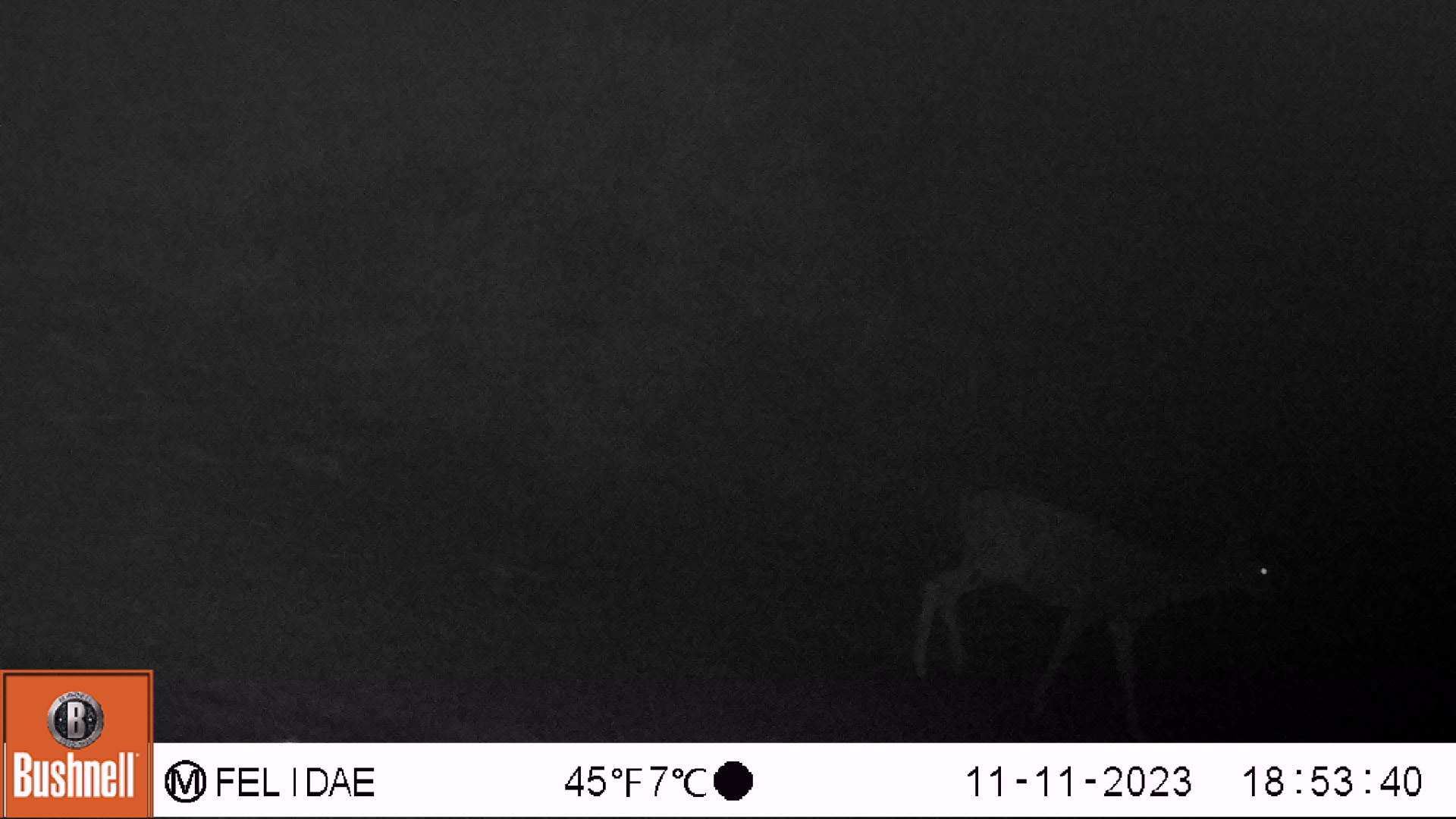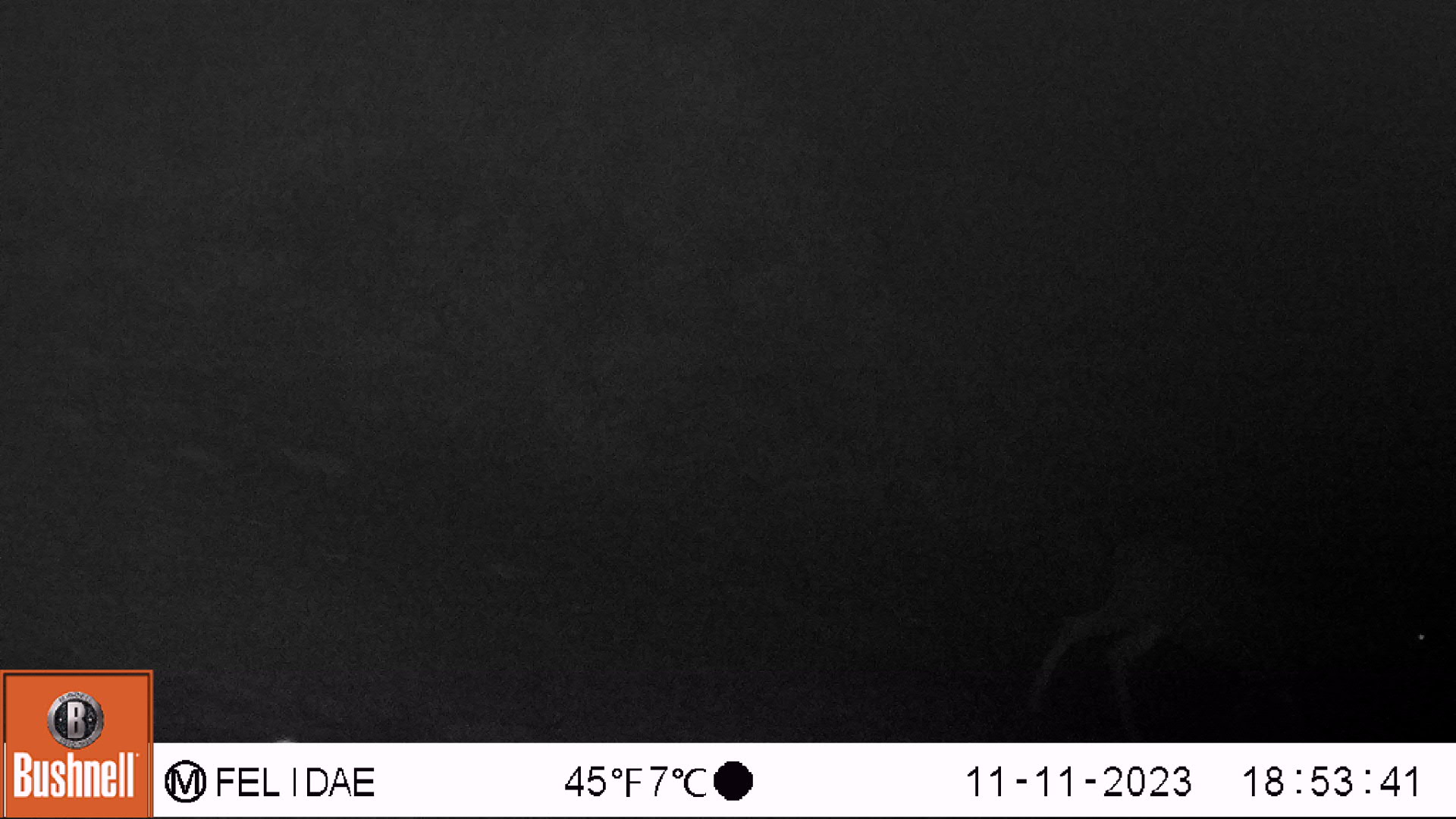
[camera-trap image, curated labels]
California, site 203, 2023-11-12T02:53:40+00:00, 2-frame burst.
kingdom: Animalia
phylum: Chordata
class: Mammalia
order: Artiodactyla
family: Cervidae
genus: Odocoileus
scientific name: Odocoileus hemionus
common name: mule deer